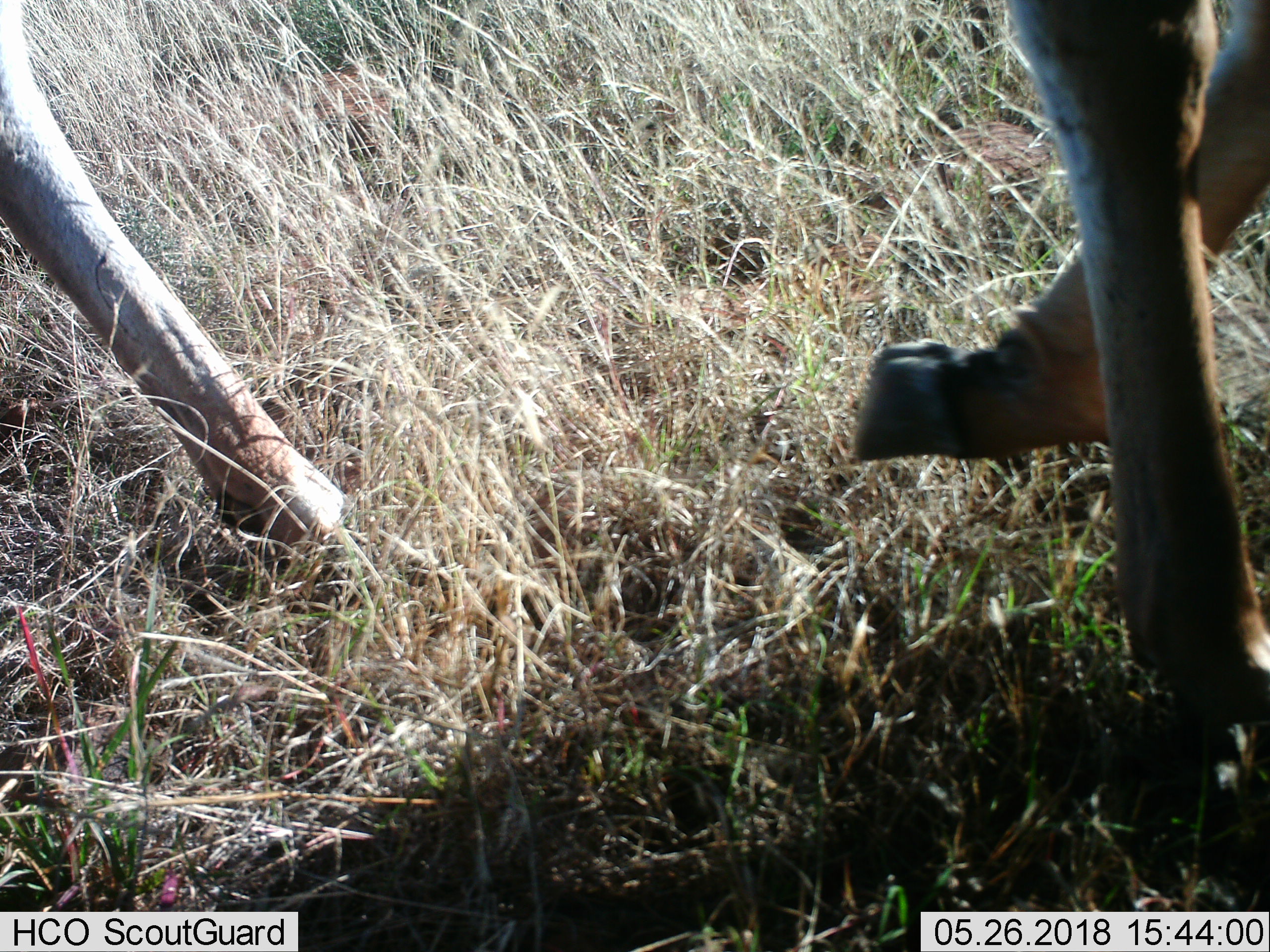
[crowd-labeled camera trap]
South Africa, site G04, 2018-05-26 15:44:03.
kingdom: Animalia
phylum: Chordata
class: Mammalia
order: Artiodactyla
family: Bovidae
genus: Pelea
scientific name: Pelea capreolus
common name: grey rhebok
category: rhebokgrey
Rhebokgrey (grey rhebok) (Pelea capreolus), count 1. Behavior (volunteer vote fractions): standing 0%, resting 0%, moving 100%, interacting 0%. Young present (vote fraction): 0%. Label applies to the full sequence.